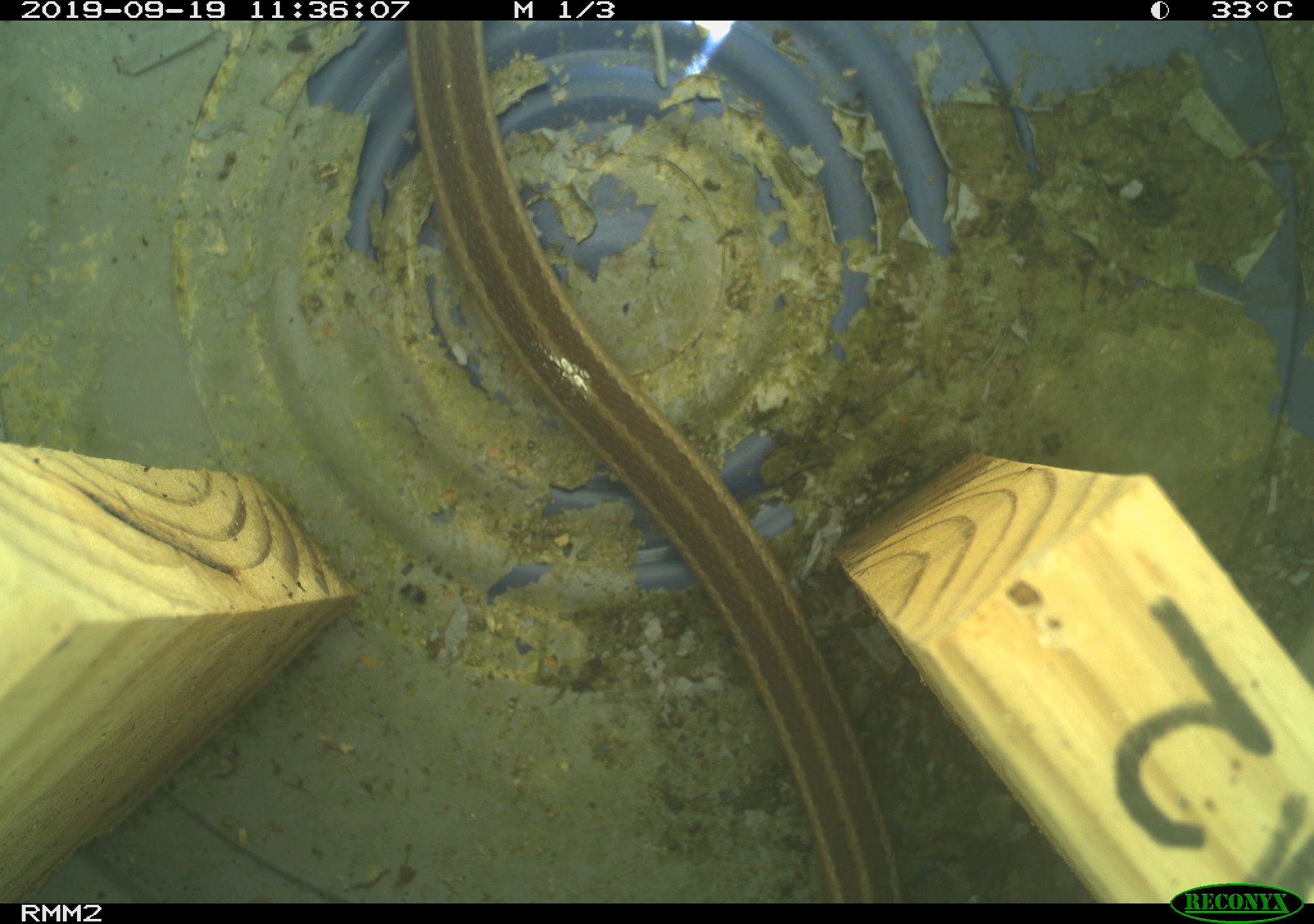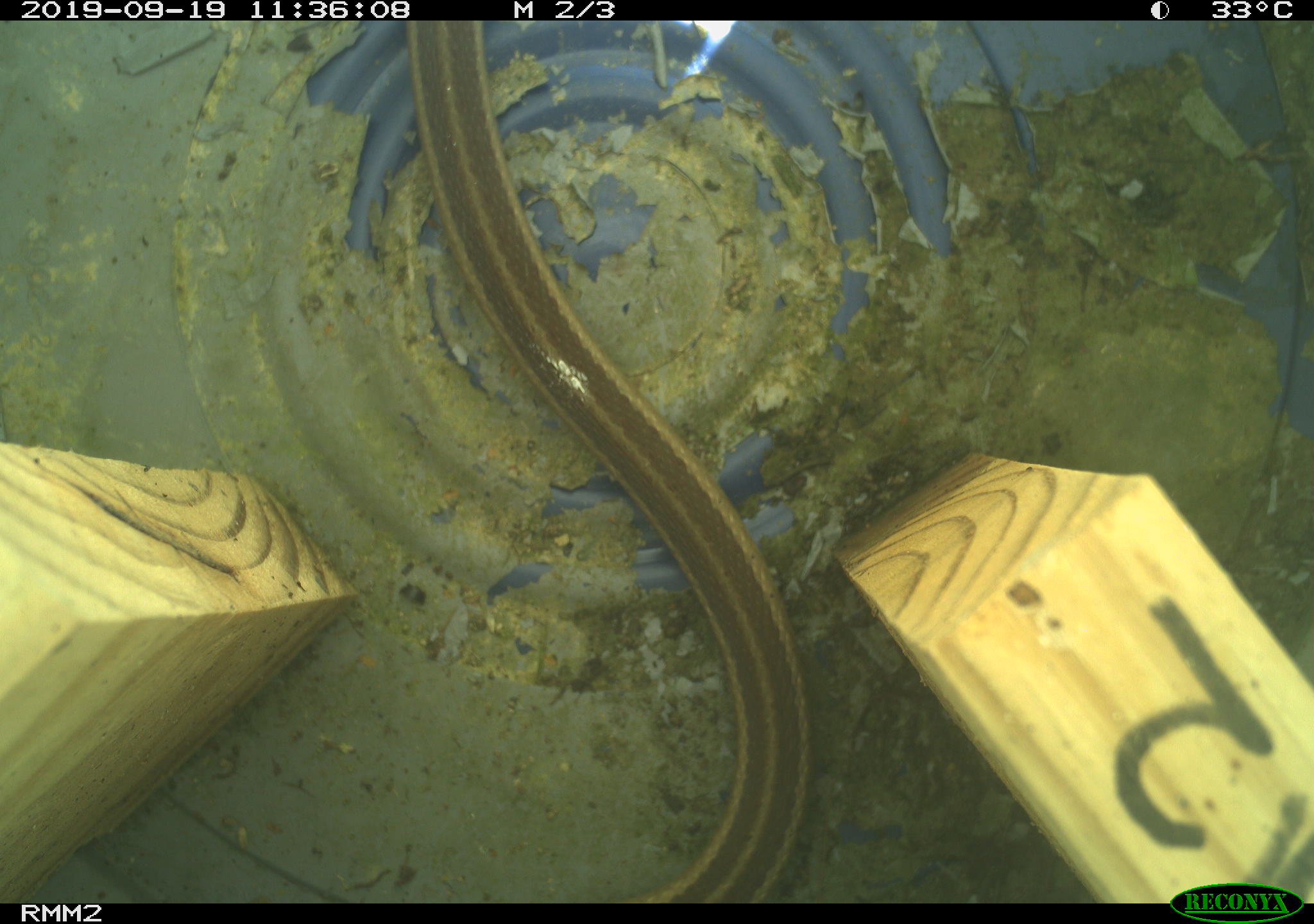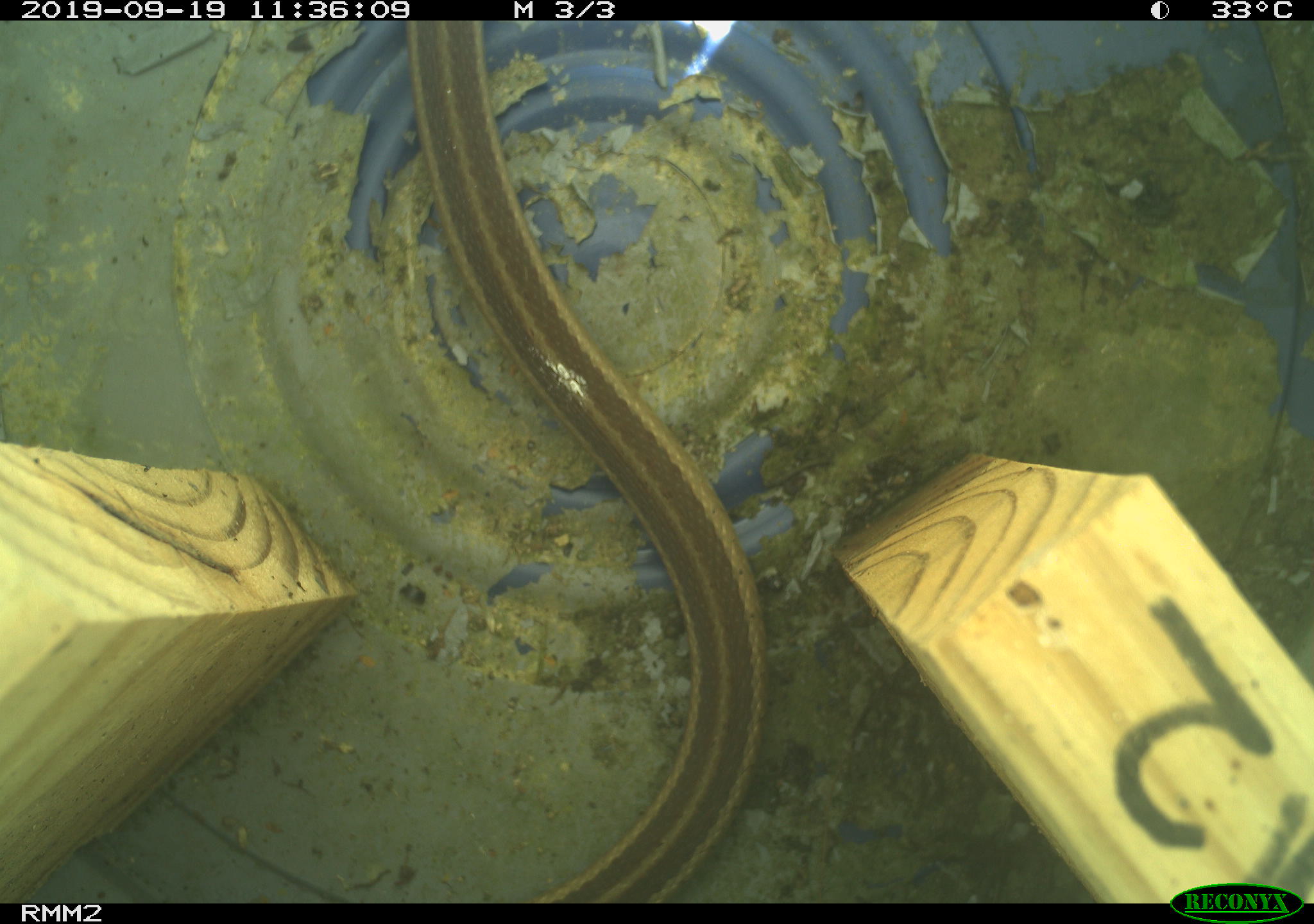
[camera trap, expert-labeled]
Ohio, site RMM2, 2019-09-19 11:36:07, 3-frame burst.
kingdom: Animalia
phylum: Chordata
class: Reptilia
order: Squamata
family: Colubridae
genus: Thamnophis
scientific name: Thamnophis sirtalis sirtalis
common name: eastern gartersnake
Eastern gartersnake (Thamnophis sirtalis sirtalis).